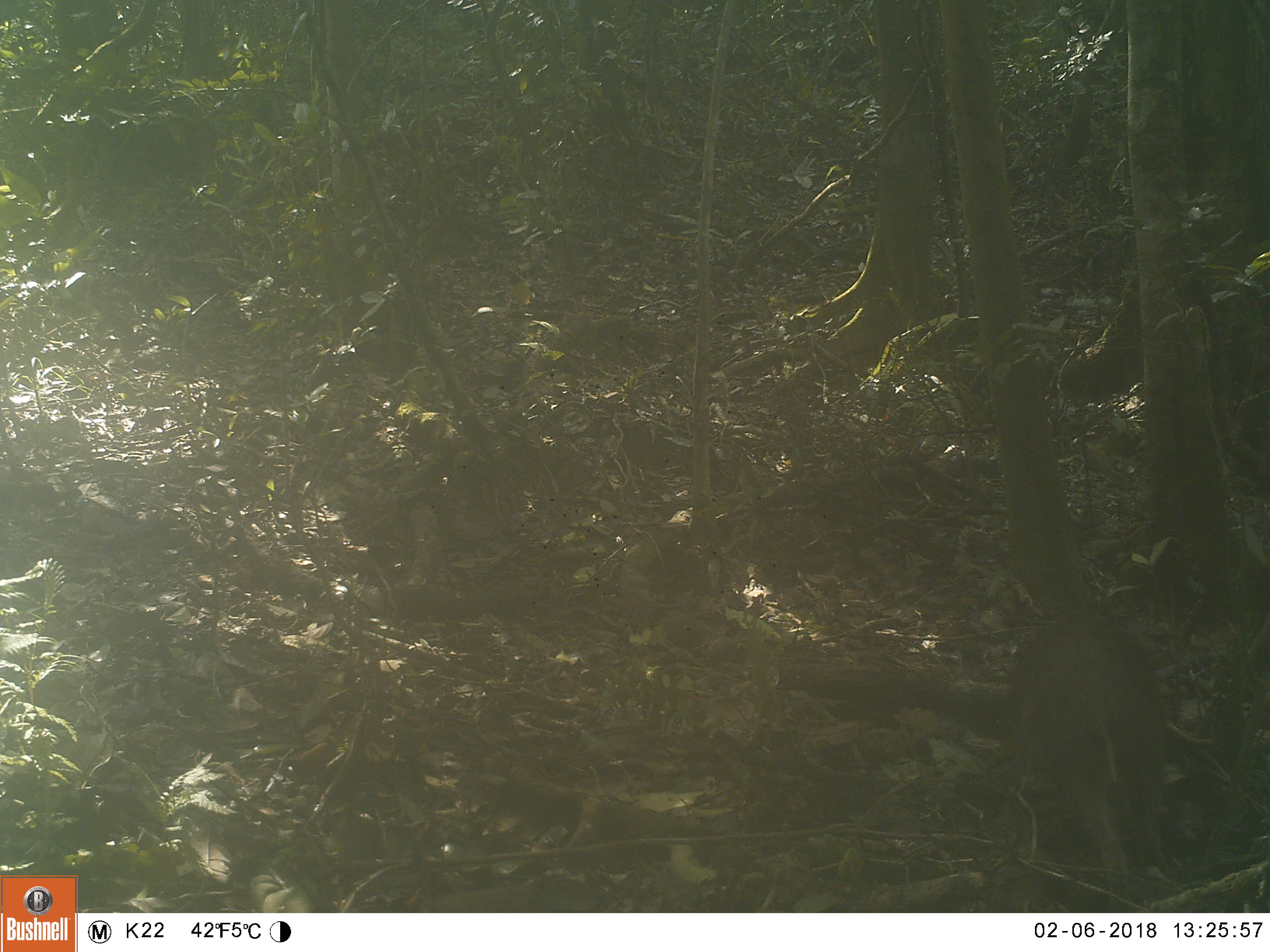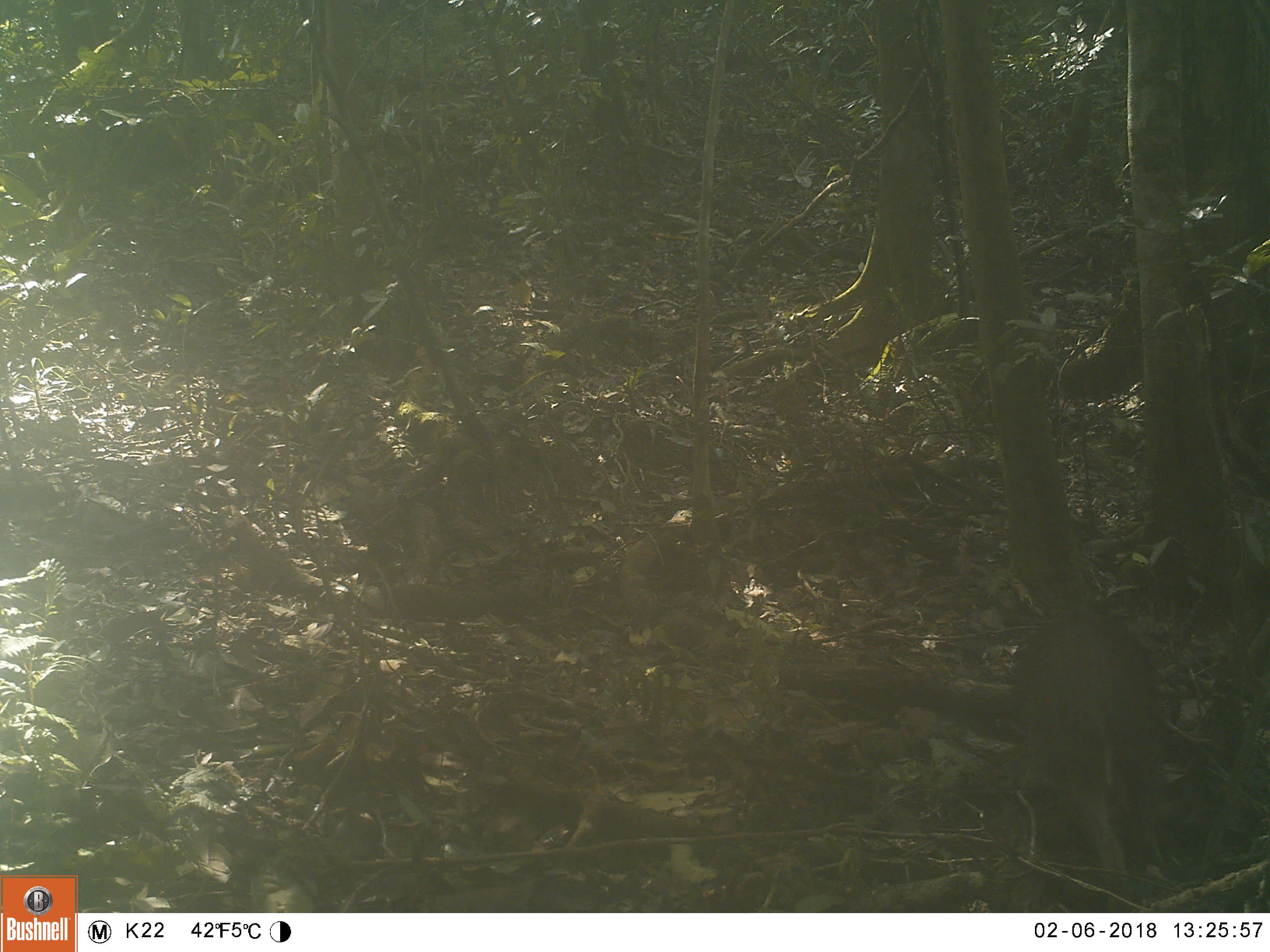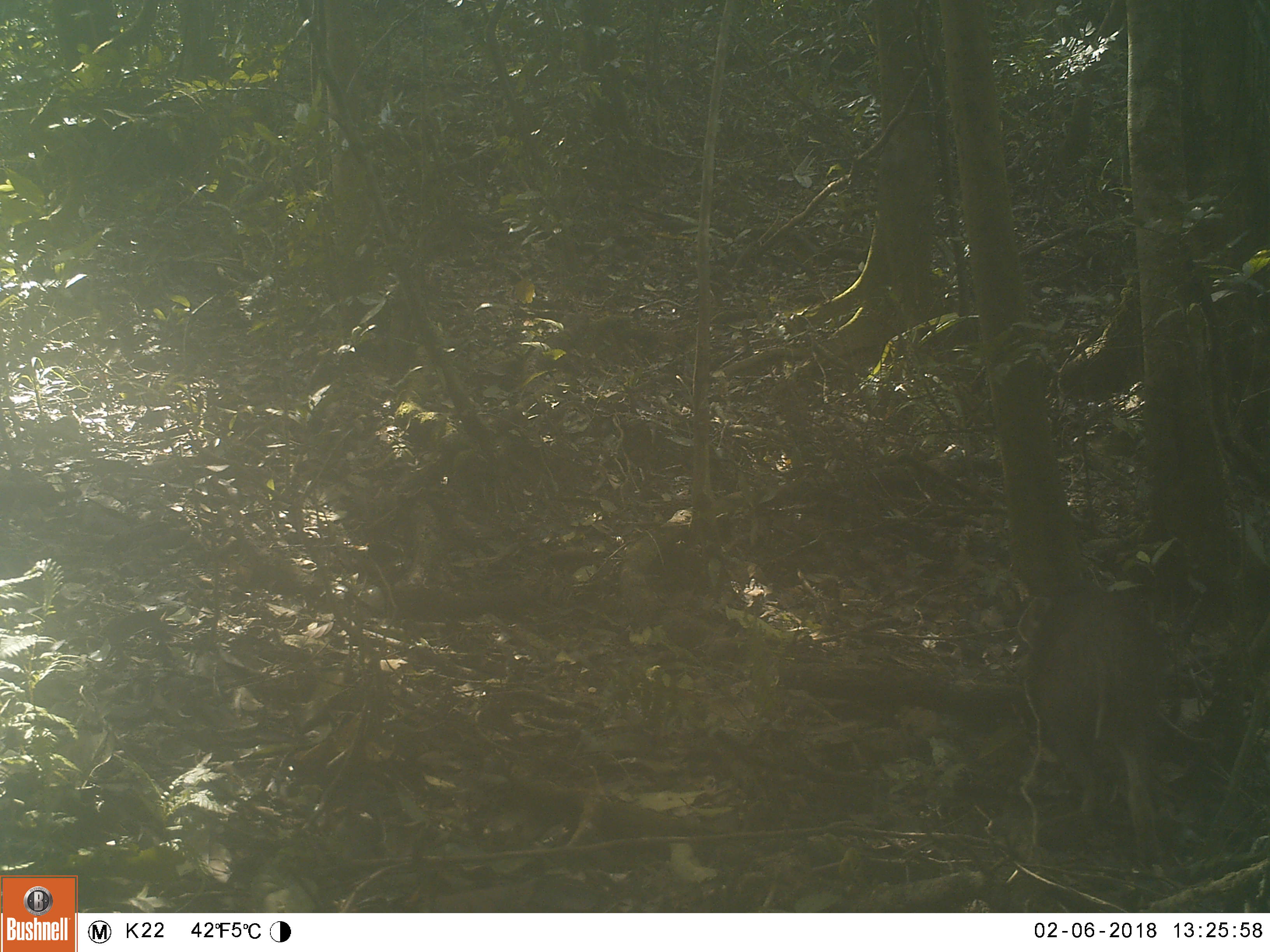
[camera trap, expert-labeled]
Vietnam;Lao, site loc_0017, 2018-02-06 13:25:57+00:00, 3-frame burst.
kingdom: Animalia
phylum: Chordata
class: Mammalia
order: Artiodactyla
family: Suidae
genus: Sus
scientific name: Sus scrofa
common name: eurasian wild pig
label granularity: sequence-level